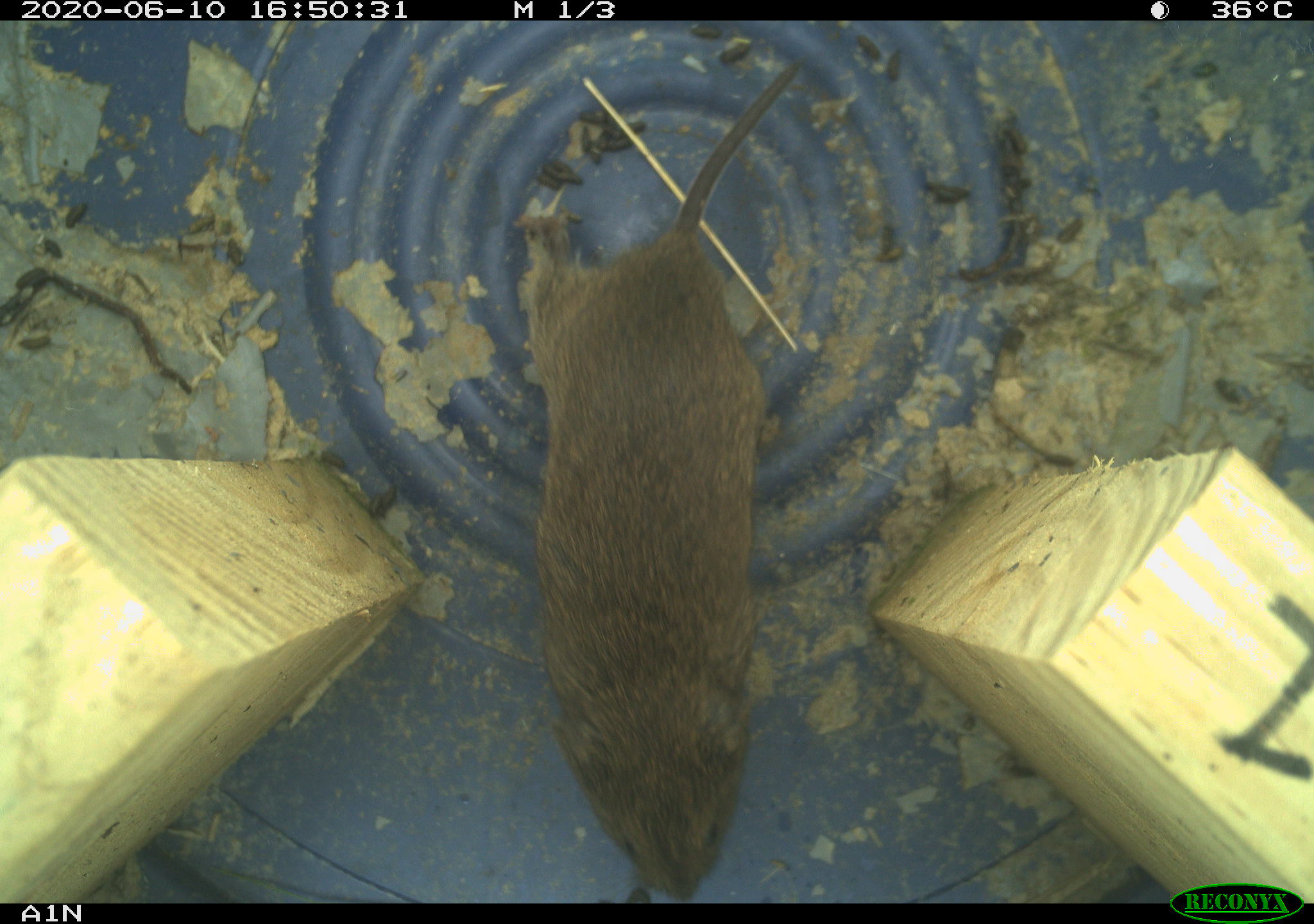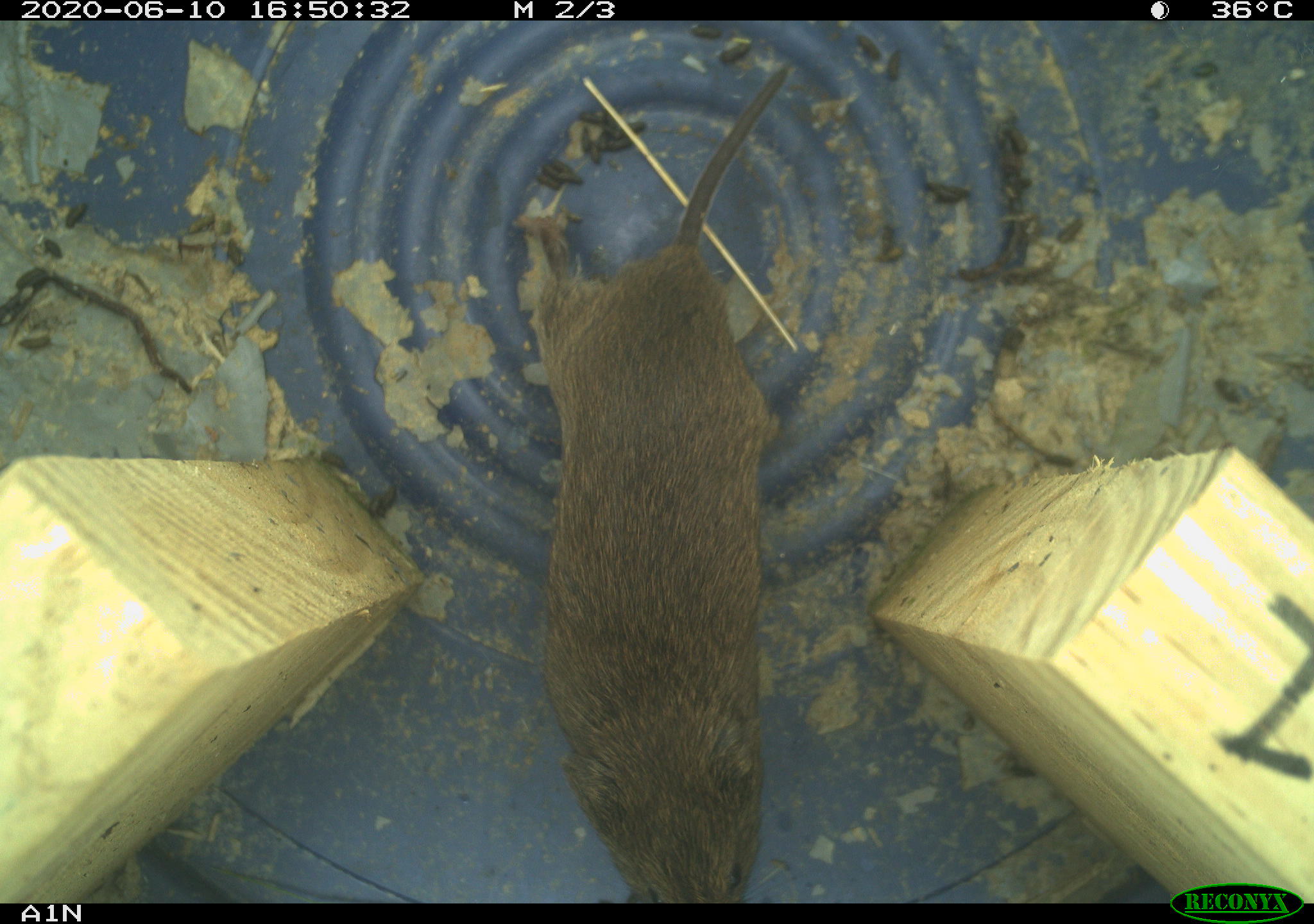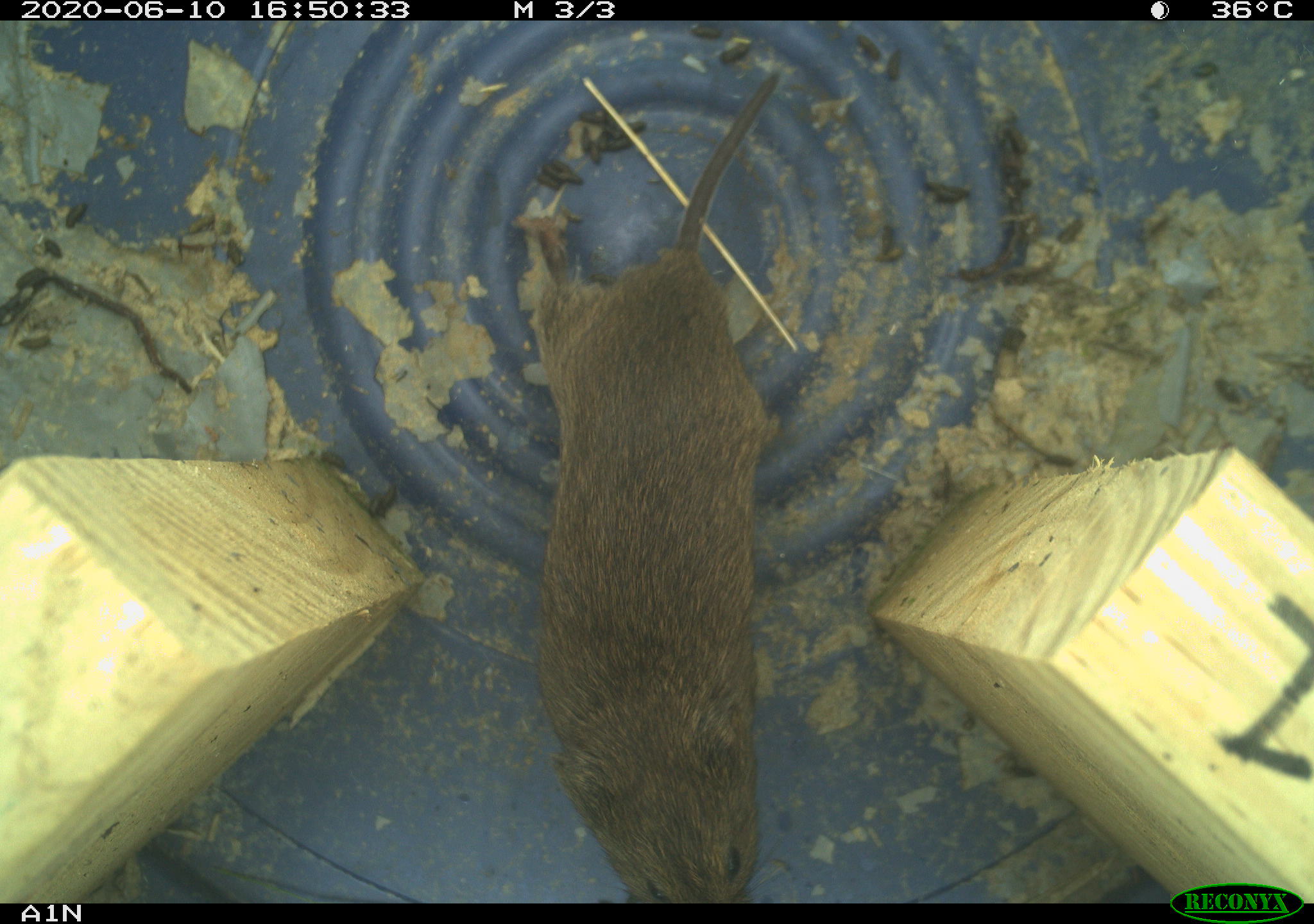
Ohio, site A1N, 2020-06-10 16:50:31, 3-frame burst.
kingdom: Animalia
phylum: Chordata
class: Mammalia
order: Rodentia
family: Cricetidae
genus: Microtus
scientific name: Microtus pennsylvanicus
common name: meadow vole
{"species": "meadow vole (Microtus pennsylvanicus)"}